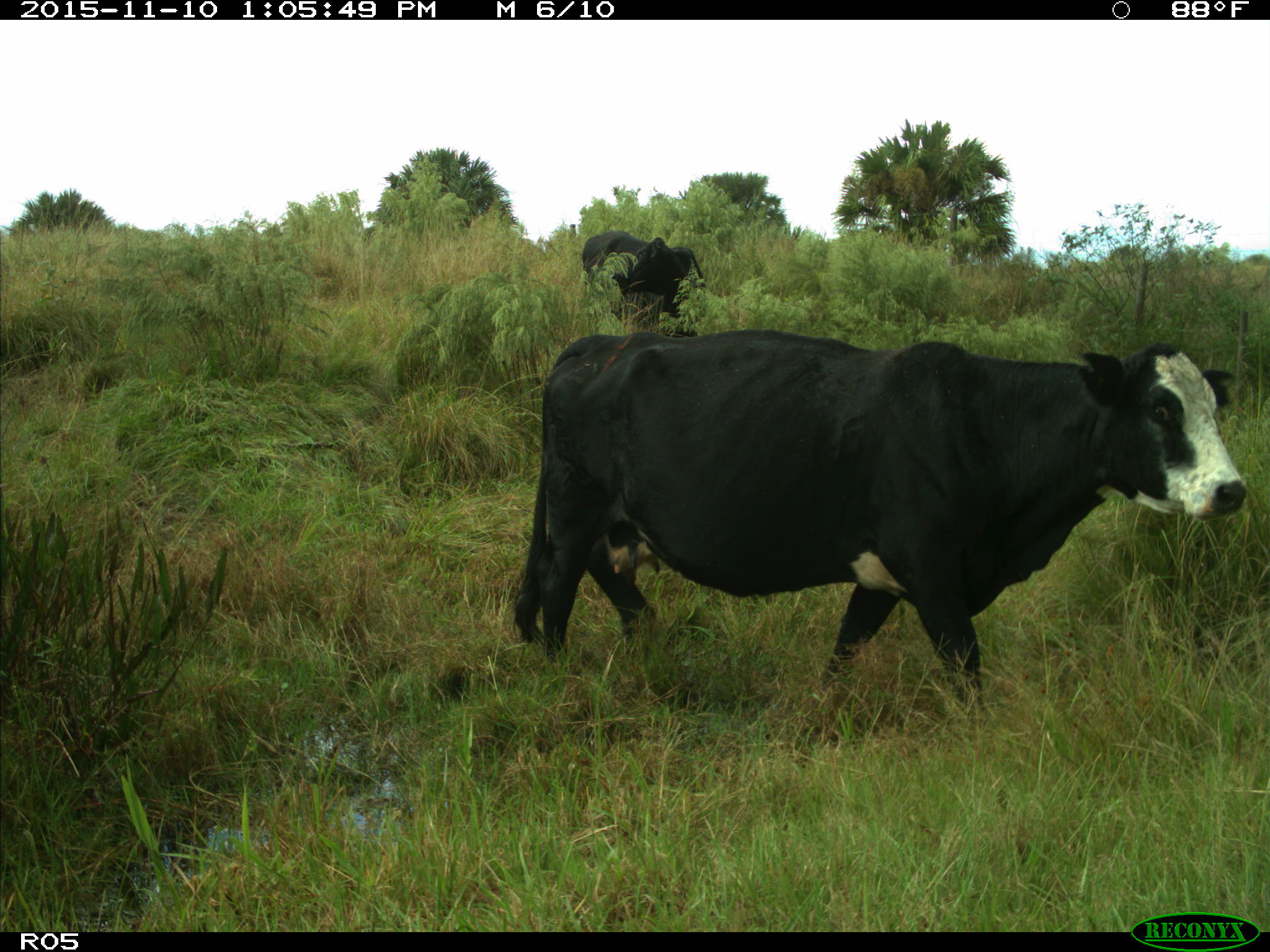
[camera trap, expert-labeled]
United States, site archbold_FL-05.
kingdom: Animalia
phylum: Chordata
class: Mammalia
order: Artiodactyla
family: Bovidae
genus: Bos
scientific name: Bos taurus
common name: domestic cow